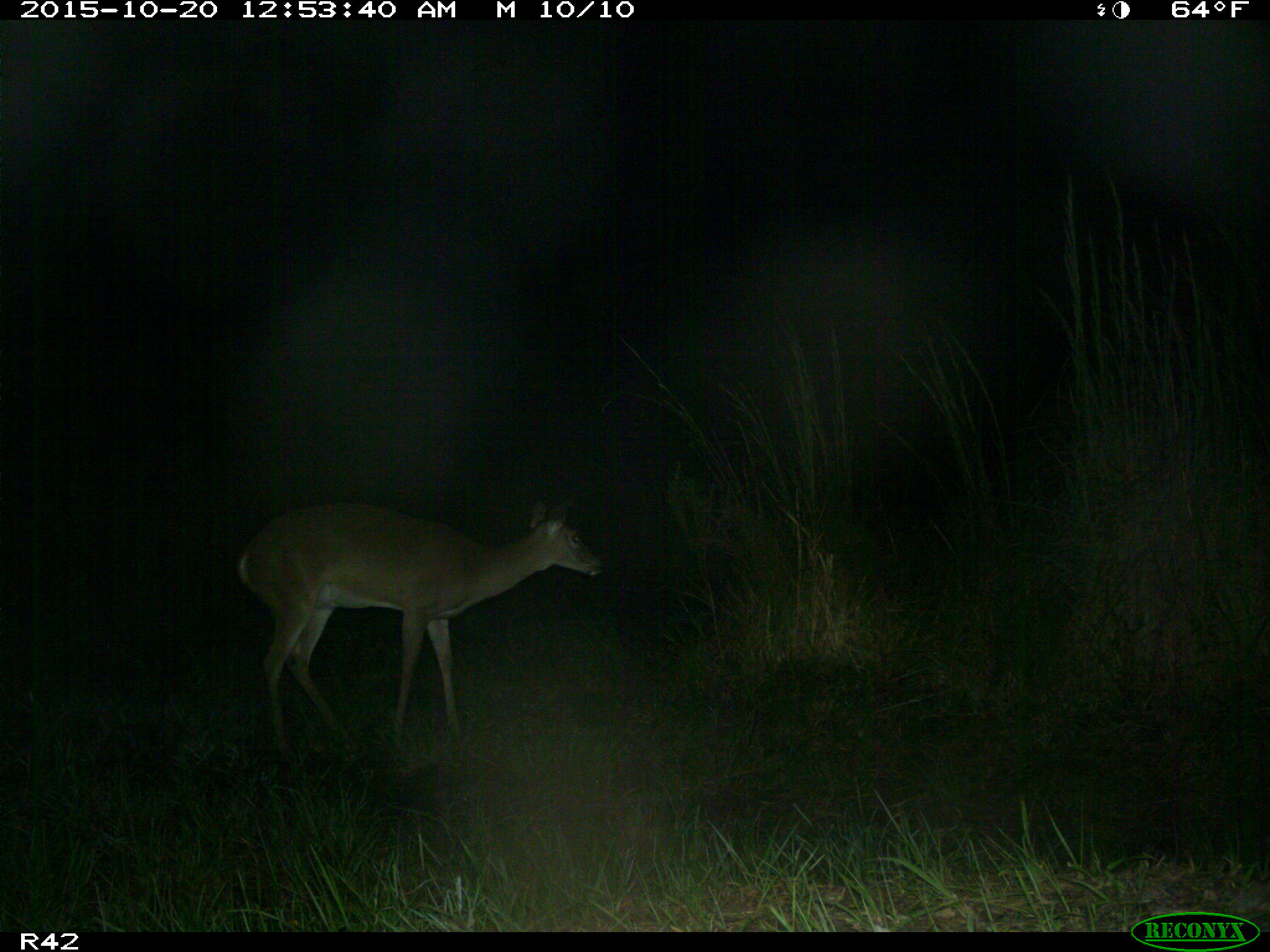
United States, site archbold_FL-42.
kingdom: Animalia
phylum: Chordata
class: Mammalia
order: Artiodactyla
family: Cervidae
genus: Odocoileus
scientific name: Odocoileus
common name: deer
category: unidentified deer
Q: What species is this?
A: Unidentified deer (deer) (Odocoileus).